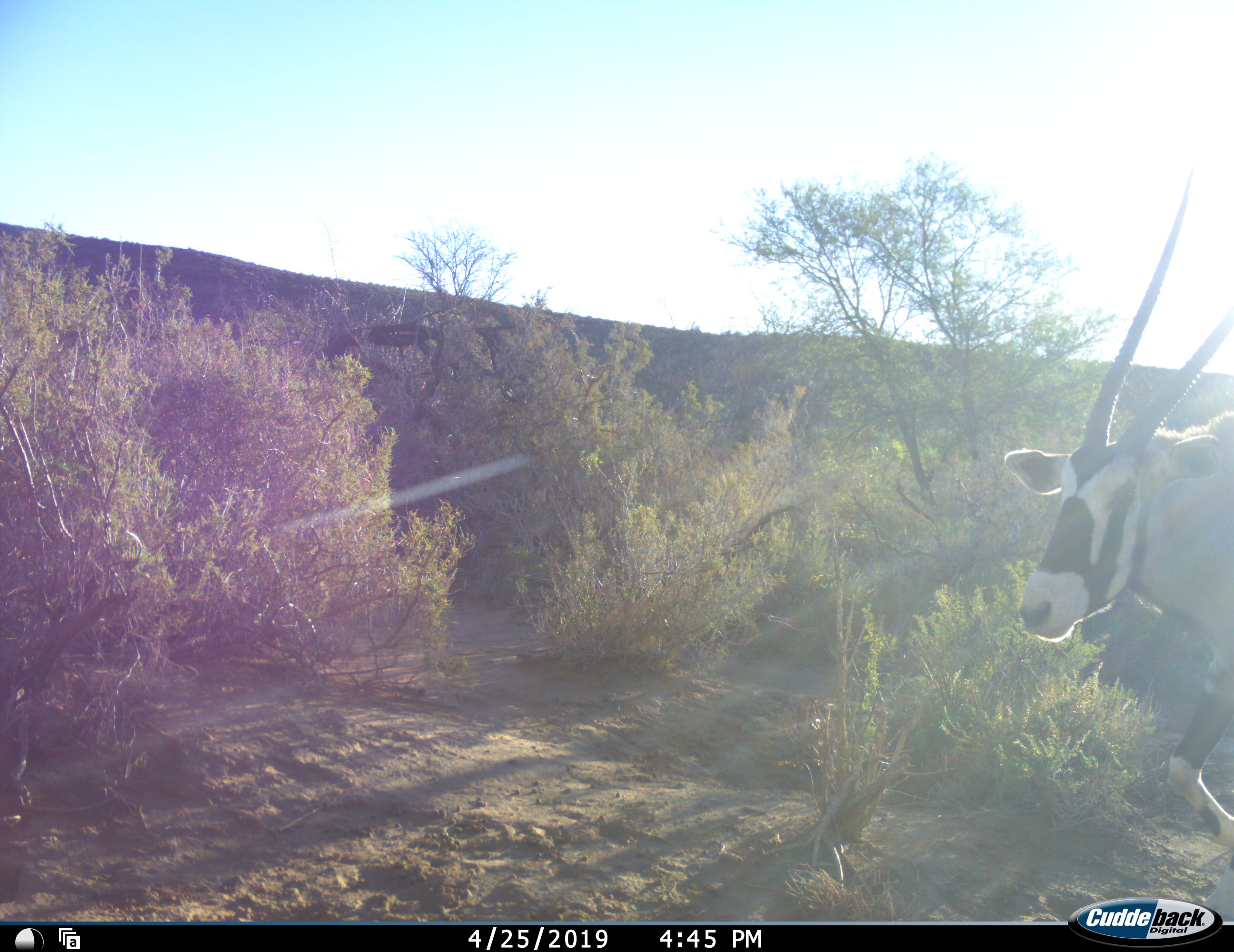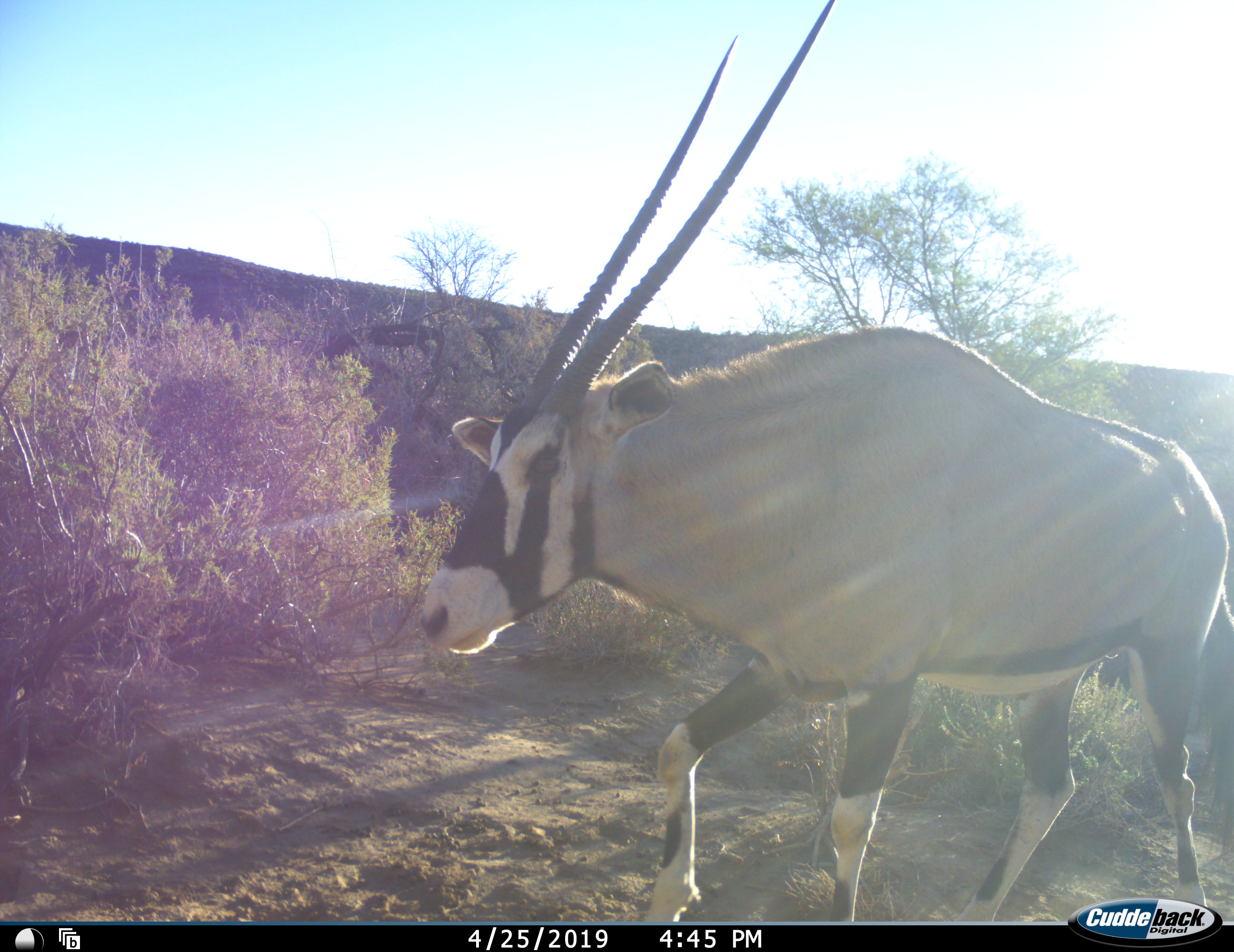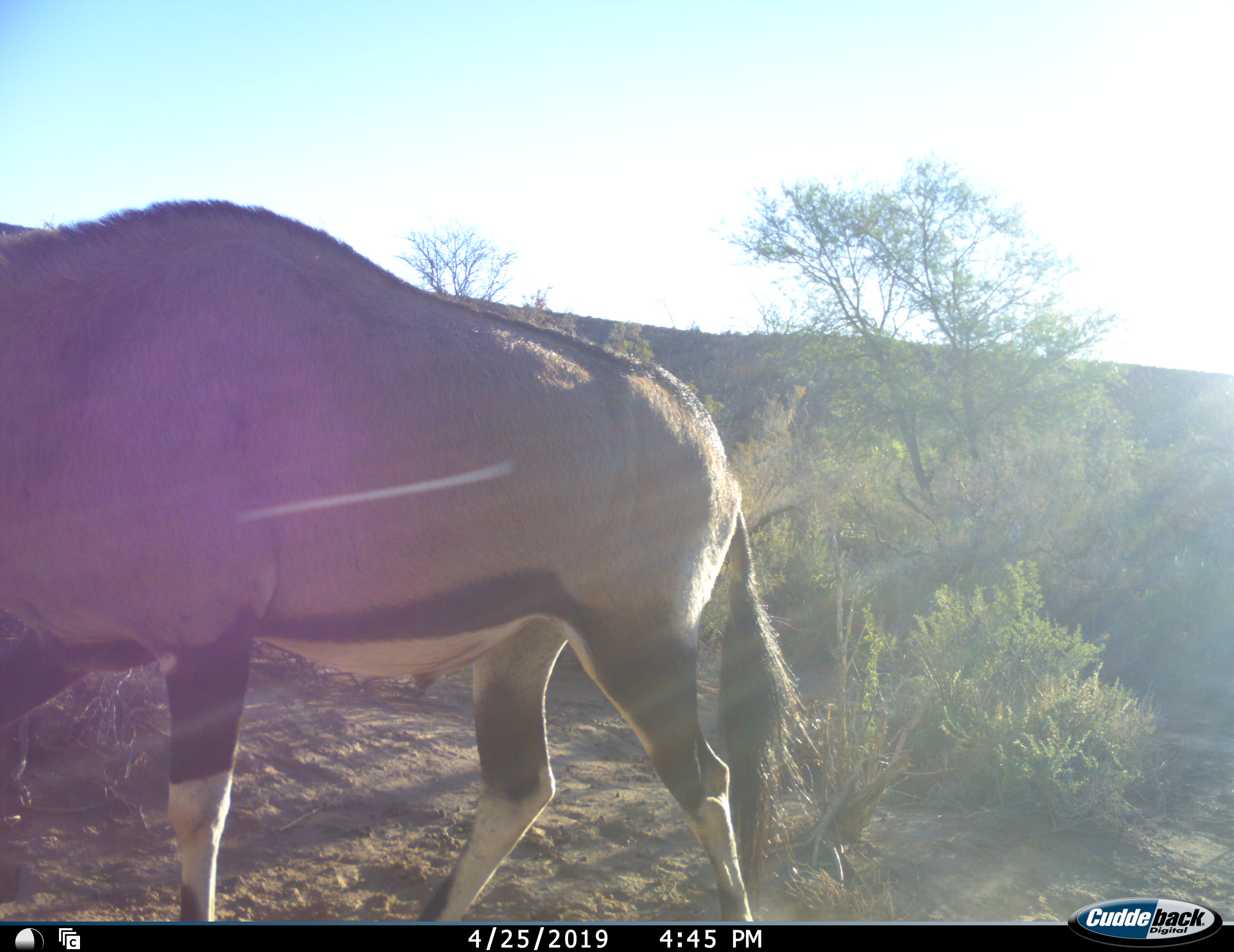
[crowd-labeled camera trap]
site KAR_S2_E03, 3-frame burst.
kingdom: Animalia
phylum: Chordata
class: Mammalia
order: Artiodactyla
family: Bovidae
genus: Oryx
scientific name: Oryx gazella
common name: gemsbok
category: oryx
Oryx (gemsbok) (Oryx gazella), count 1. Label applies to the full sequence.